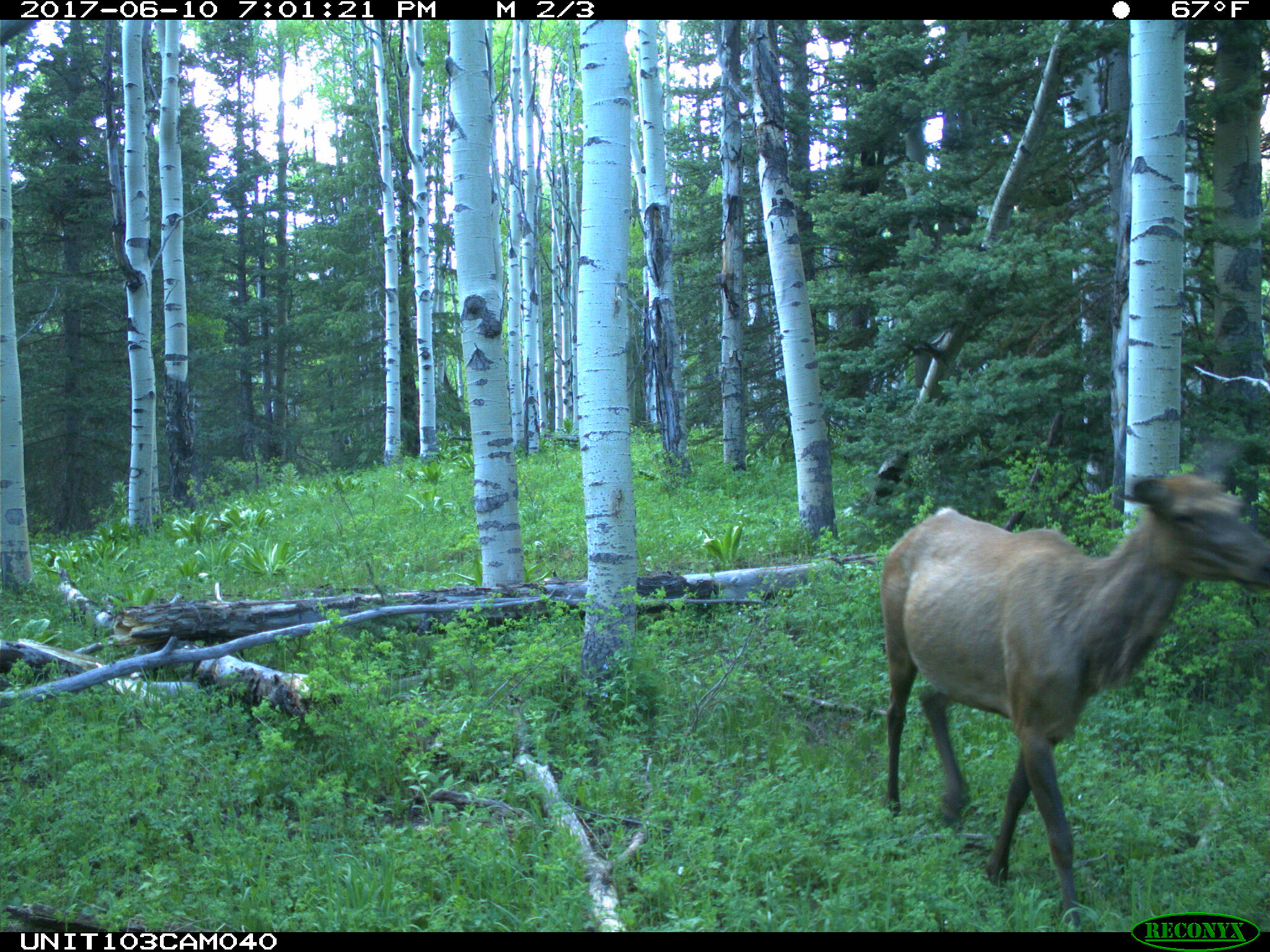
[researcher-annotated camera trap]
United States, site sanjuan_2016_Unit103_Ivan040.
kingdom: Animalia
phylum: Chordata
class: Mammalia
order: Artiodactyla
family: Cervidae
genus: Cervus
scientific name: Cervus elaphus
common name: red deer